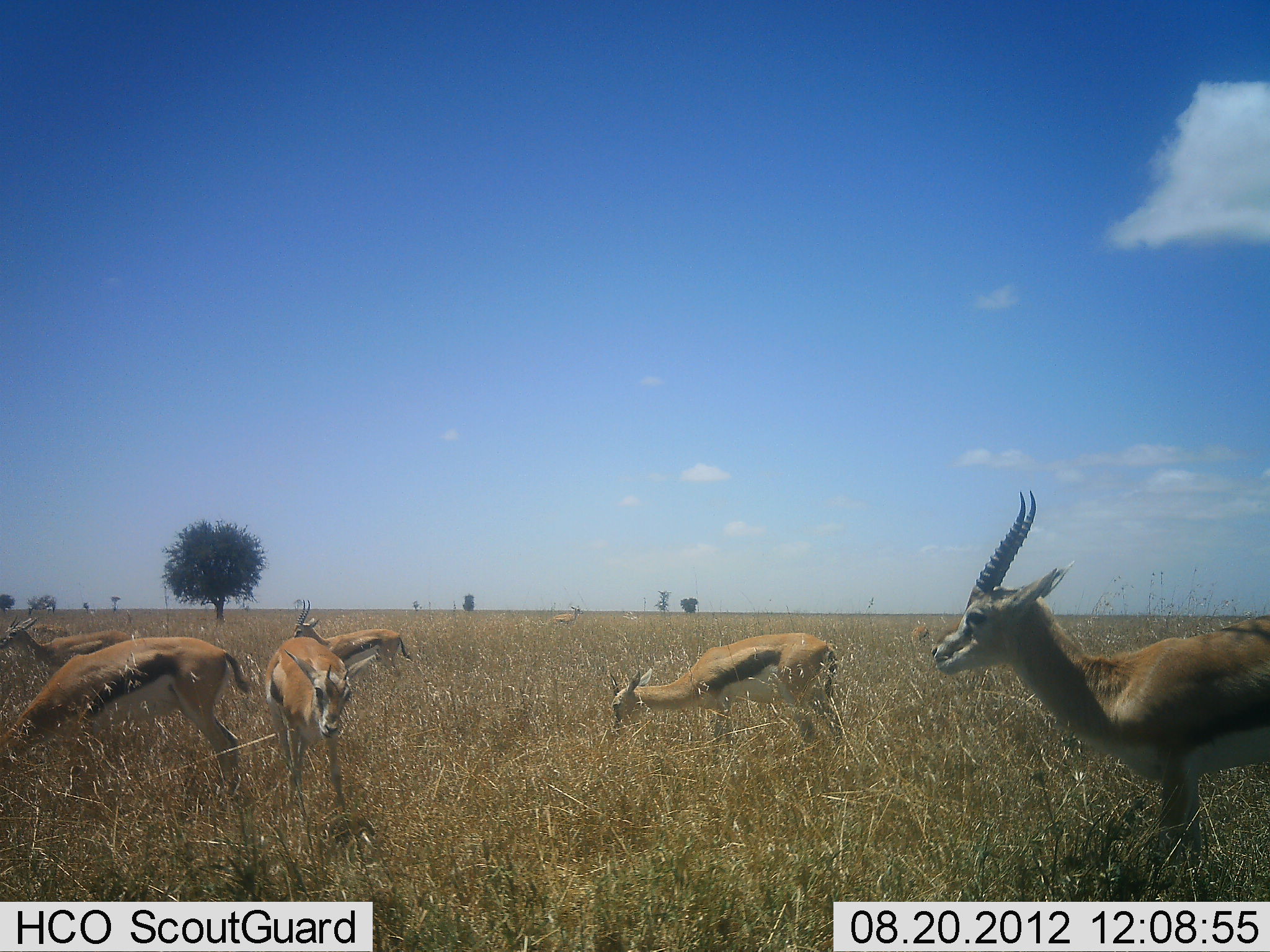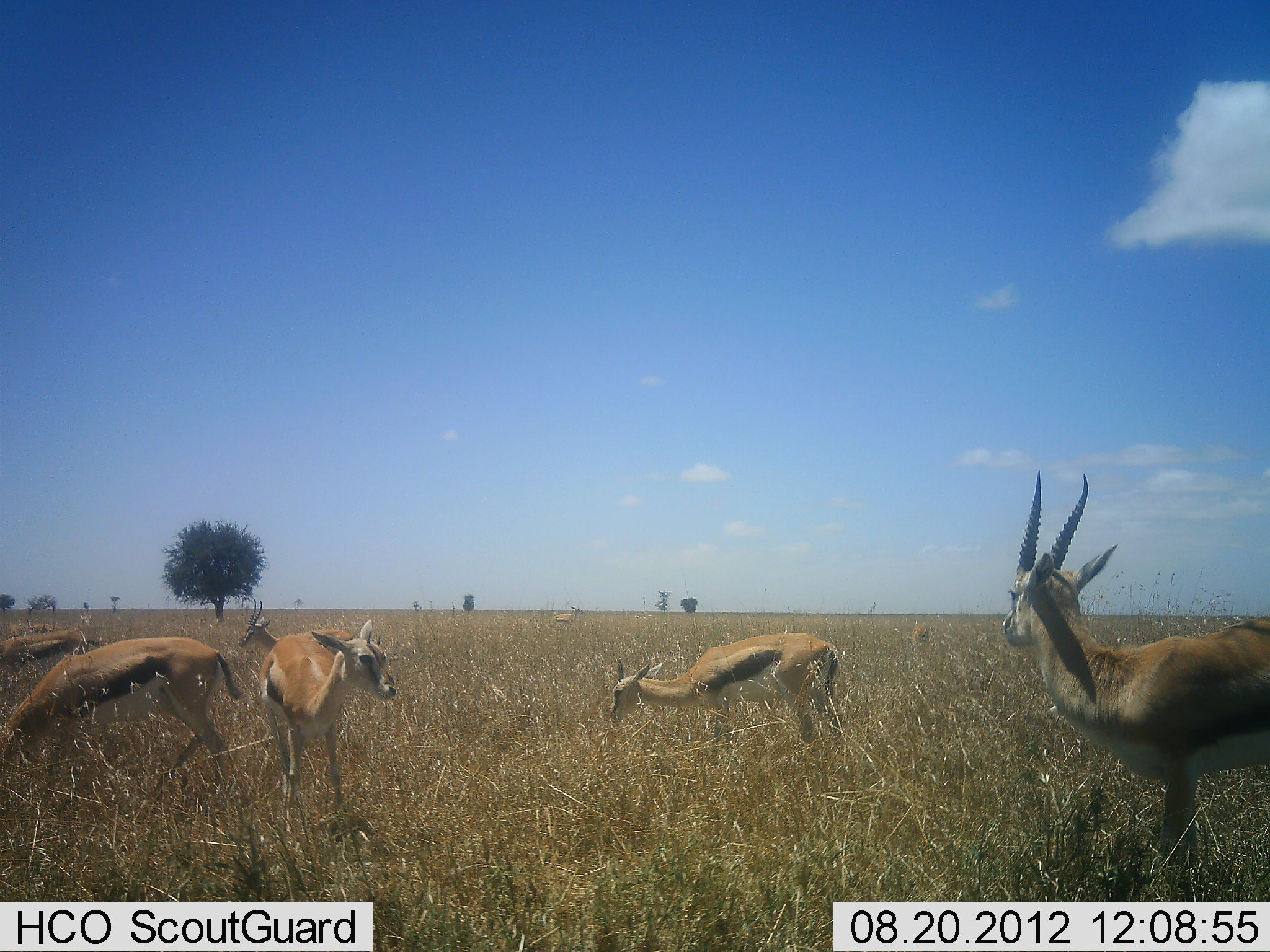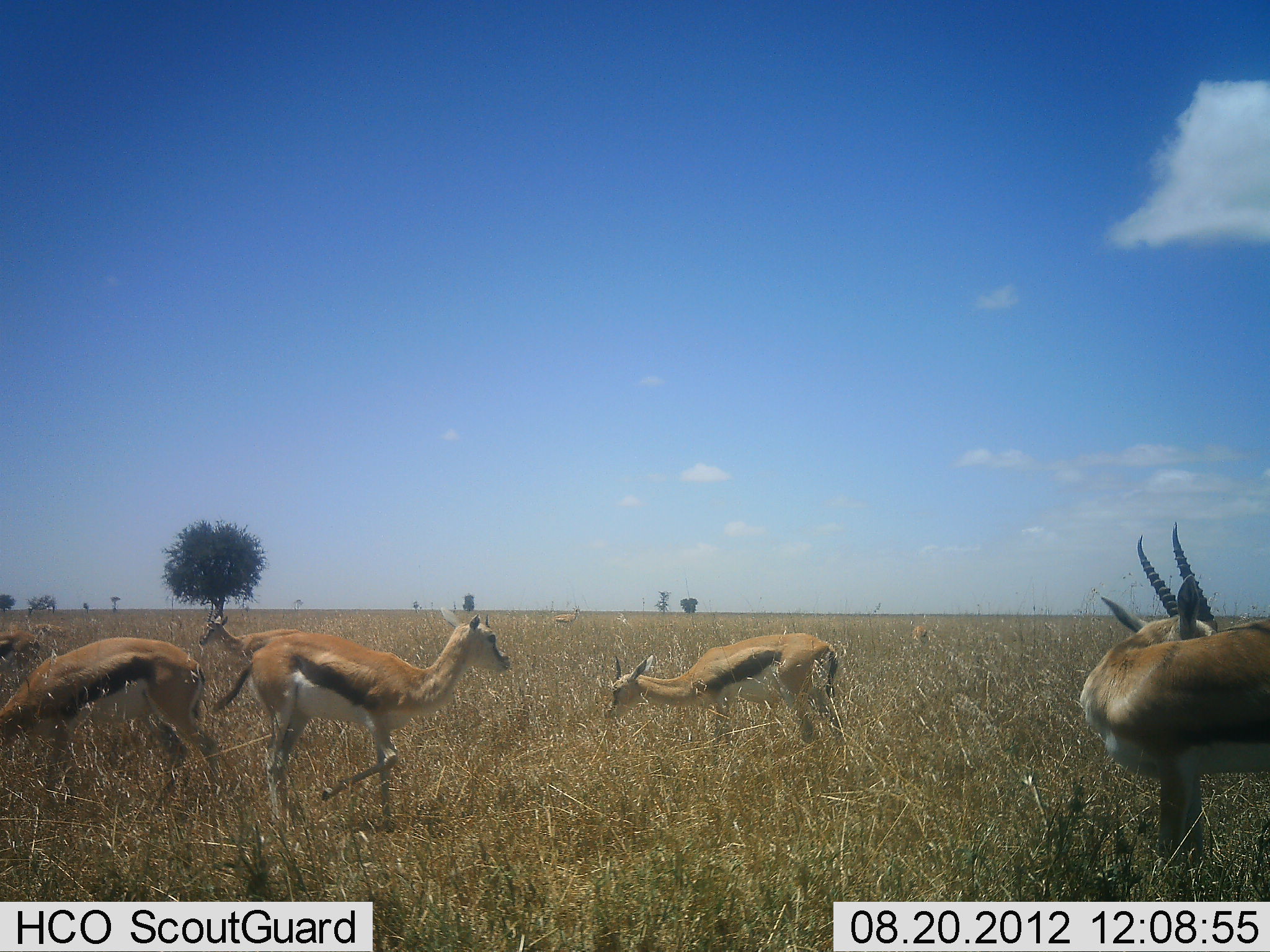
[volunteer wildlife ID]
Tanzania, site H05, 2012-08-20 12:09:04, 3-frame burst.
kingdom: Animalia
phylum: Chordata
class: Mammalia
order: Artiodactyla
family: Bovidae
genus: Eudorcas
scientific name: Eudorcas thomsonii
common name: thomson's gazelle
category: gazellethomsons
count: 6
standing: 90%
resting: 0%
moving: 30%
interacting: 0%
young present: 20%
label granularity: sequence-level